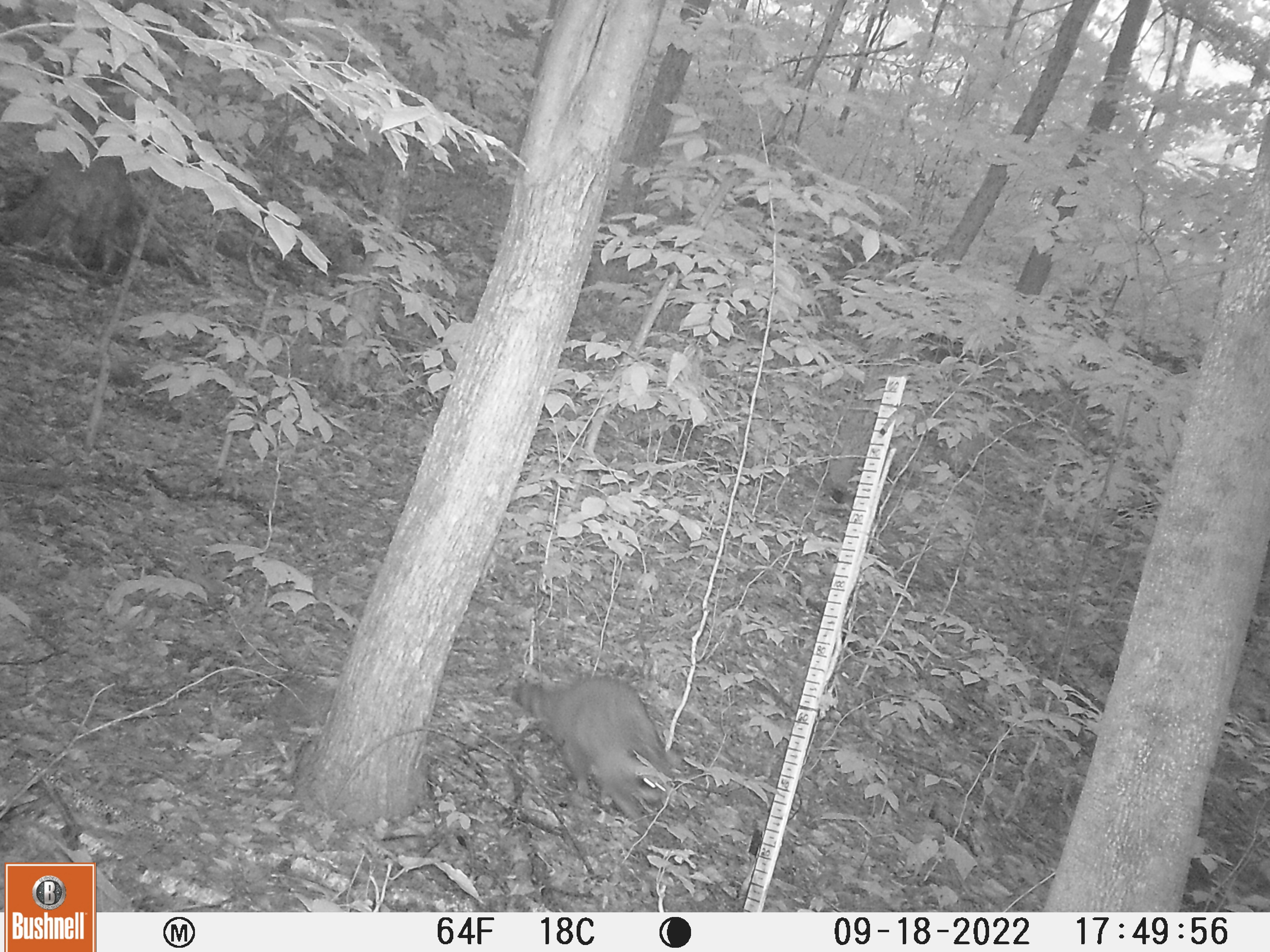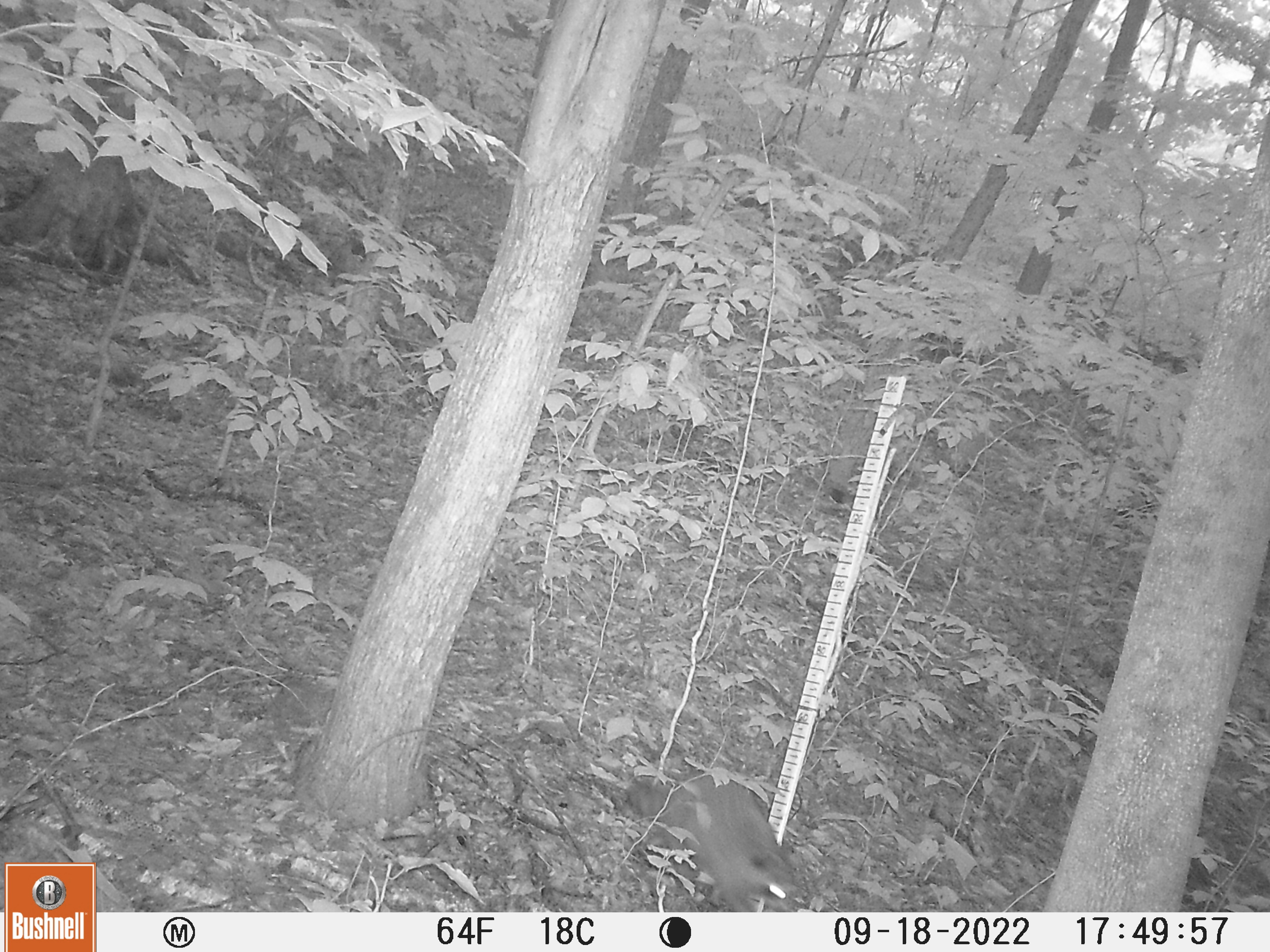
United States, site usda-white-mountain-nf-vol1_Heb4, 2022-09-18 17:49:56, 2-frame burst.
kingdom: Animalia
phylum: Chordata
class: Mammalia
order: Carnivora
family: Procyonidae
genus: Procyon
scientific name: Procyon lotor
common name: raccoon